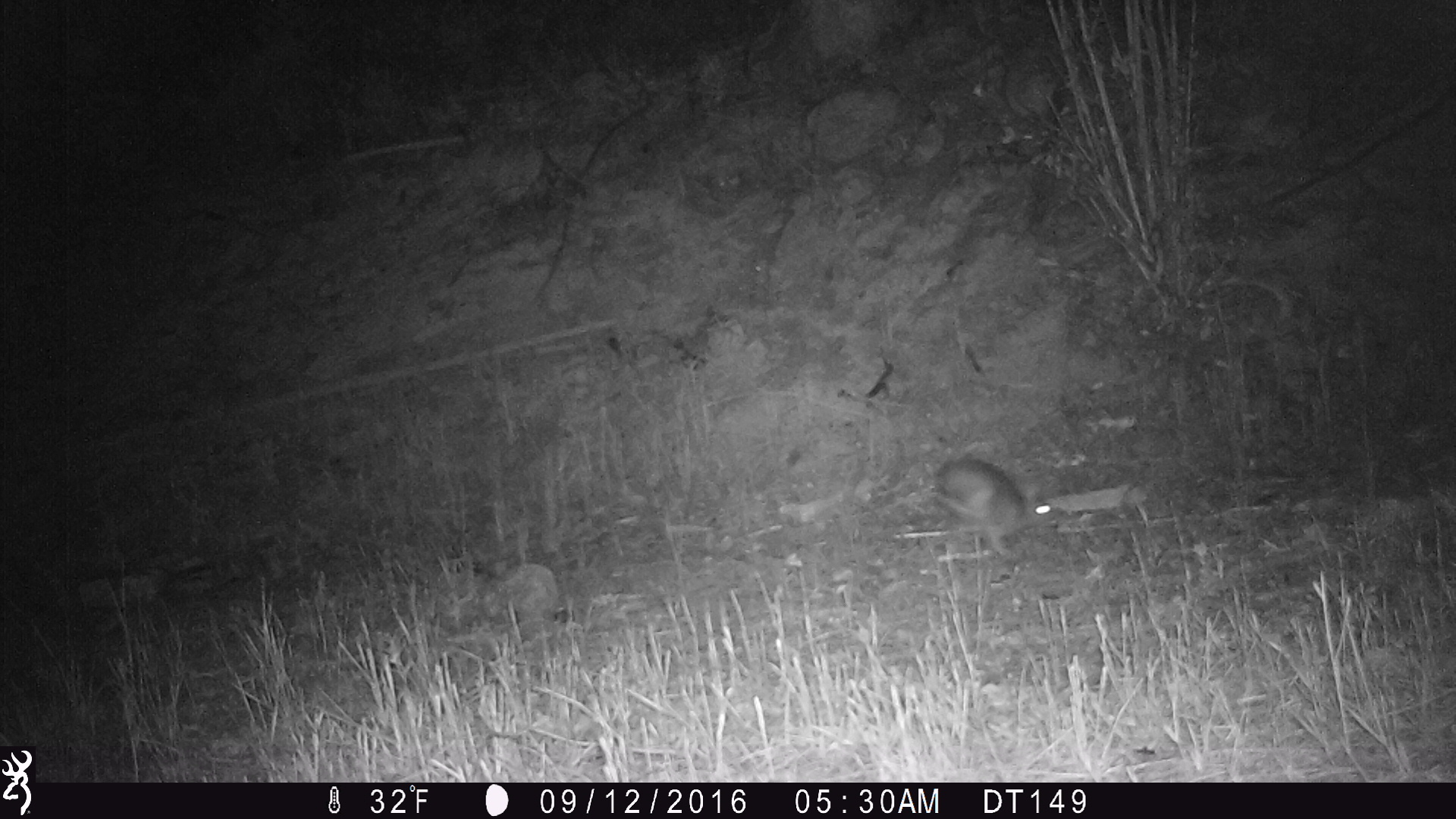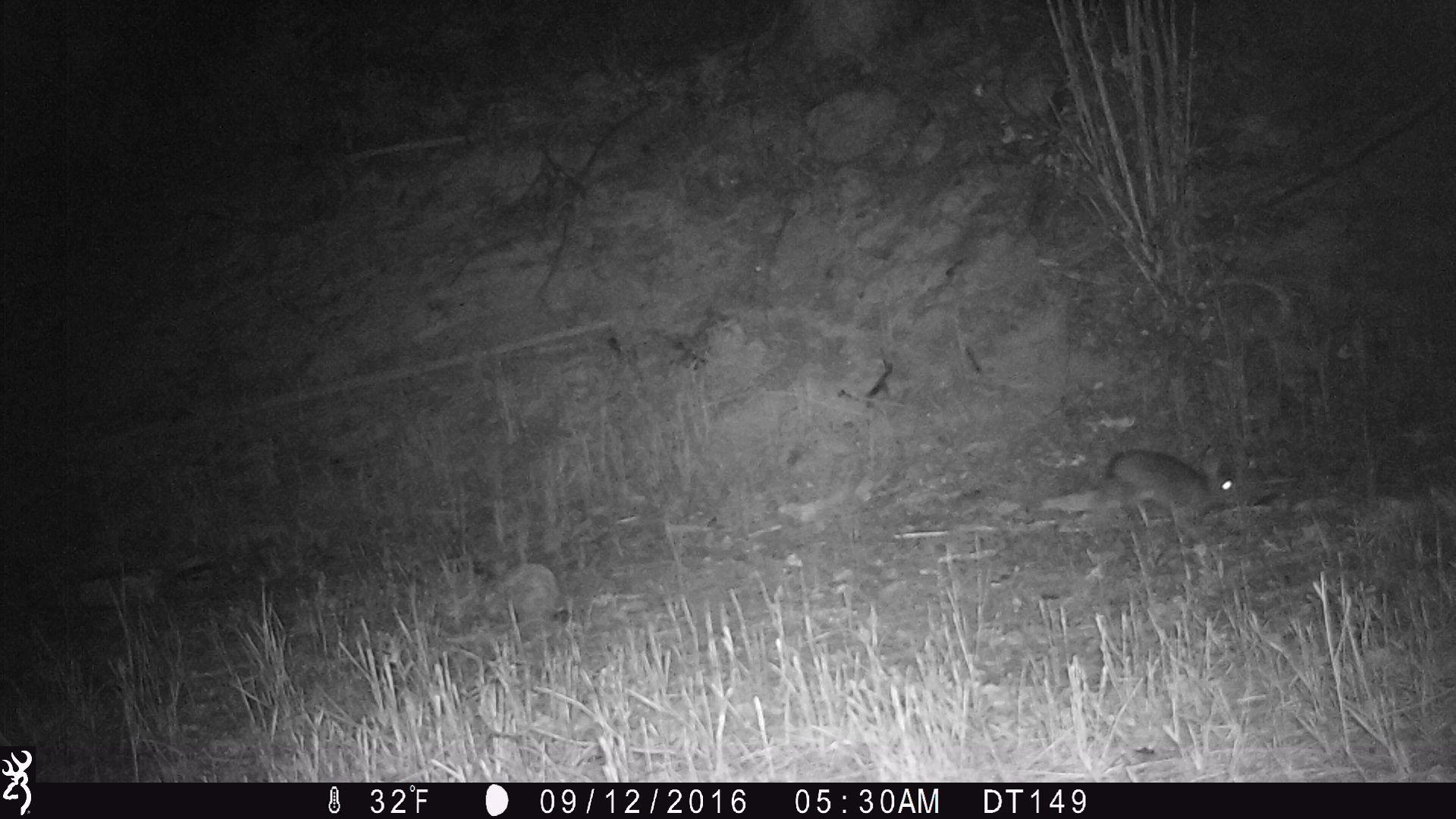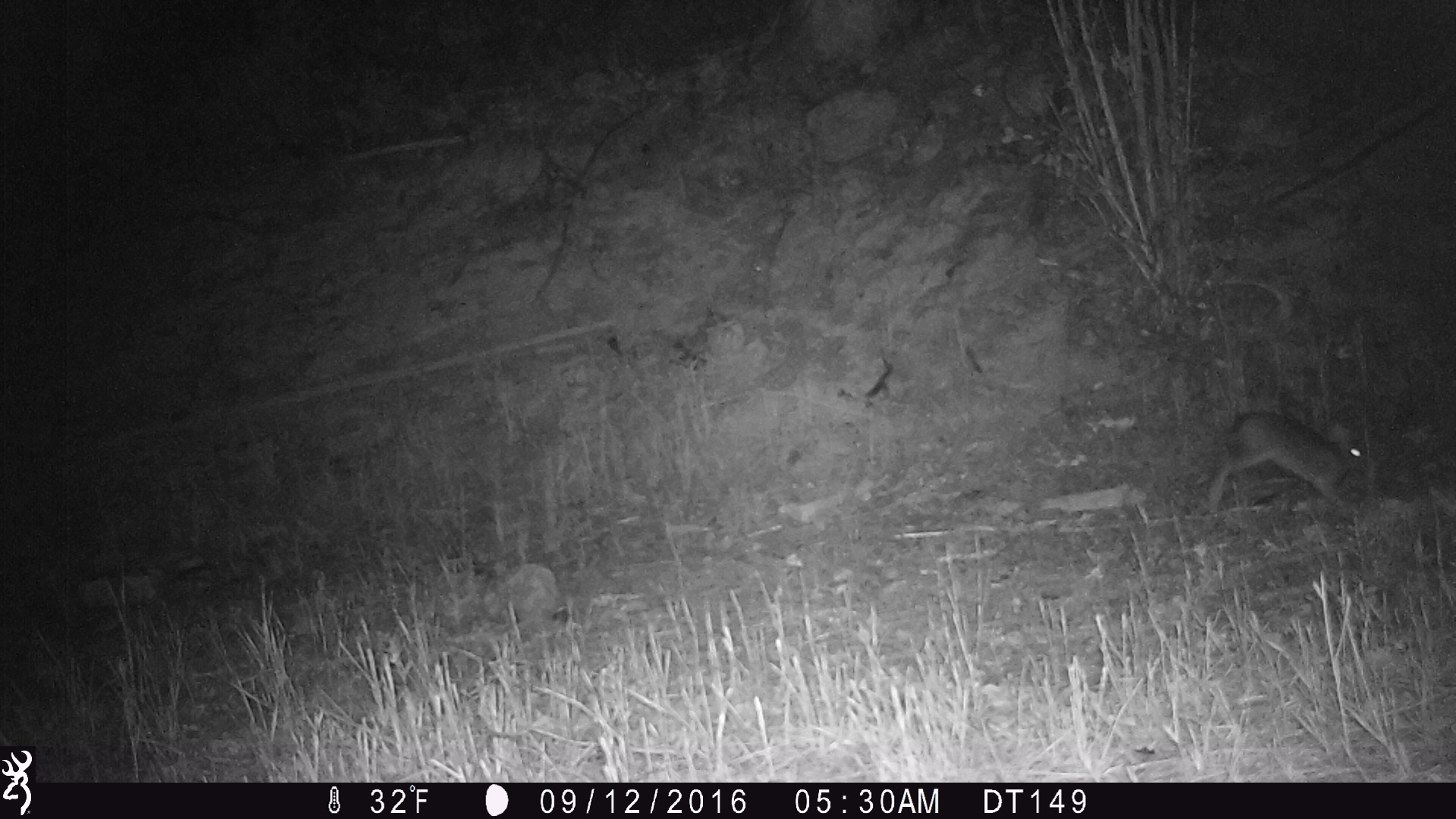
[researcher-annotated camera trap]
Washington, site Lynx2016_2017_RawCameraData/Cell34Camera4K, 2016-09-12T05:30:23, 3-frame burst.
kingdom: Animalia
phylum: Chordata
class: Mammalia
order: Lagomorpha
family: Leporidae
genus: Lepus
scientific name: Lepus americanus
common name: snowshoe hare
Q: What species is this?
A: Lepus americanus (snowshoe hare).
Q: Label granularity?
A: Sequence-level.